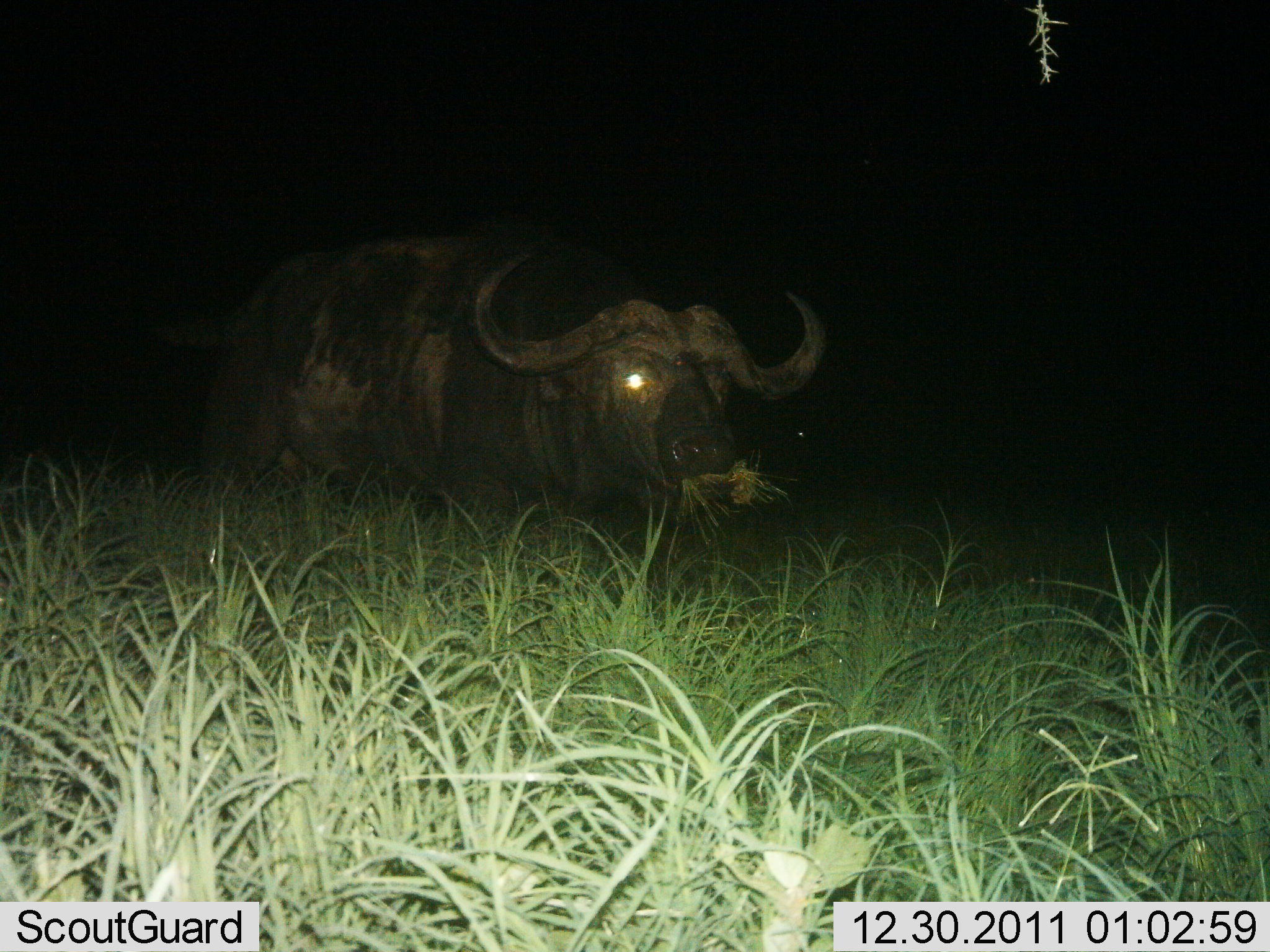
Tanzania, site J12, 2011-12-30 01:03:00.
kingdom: Animalia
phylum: Chordata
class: Mammalia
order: Artiodactyla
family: Bovidae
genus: Syncerus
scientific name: Syncerus caffer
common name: cape buffalo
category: buffalo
Buffalo (cape buffalo) (Syncerus caffer), count 1. Behavior (volunteer vote fractions): standing 30%, resting 0%, moving 0%, interacting 0%. Young present (vote fraction): 0%. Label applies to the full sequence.